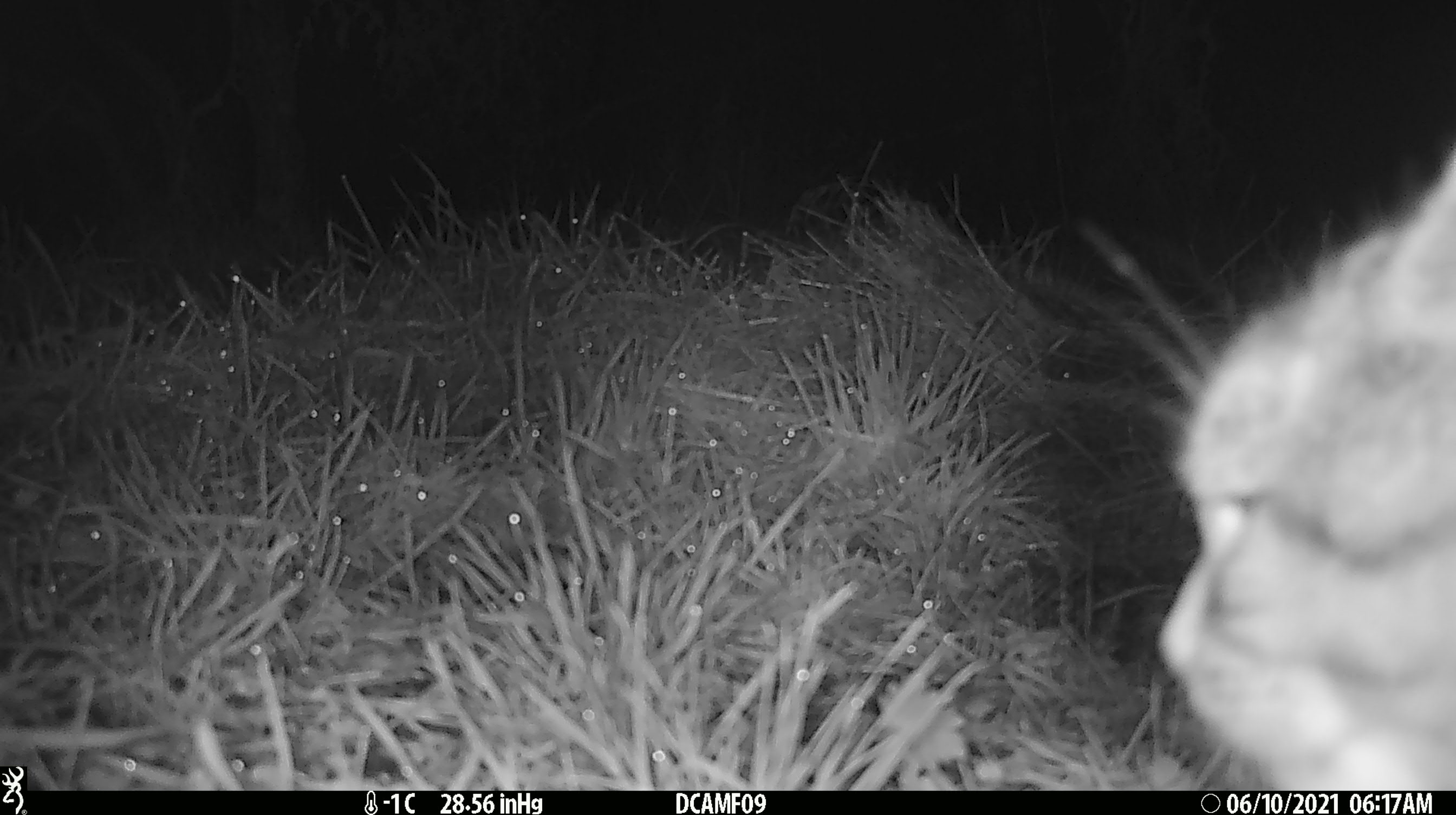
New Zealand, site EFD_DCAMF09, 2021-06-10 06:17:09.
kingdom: Animalia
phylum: Chordata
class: Mammalia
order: Carnivora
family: Felidae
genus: Felis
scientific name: Felis catus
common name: domestic cat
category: cat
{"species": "cat (domestic cat) (Felis catus)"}